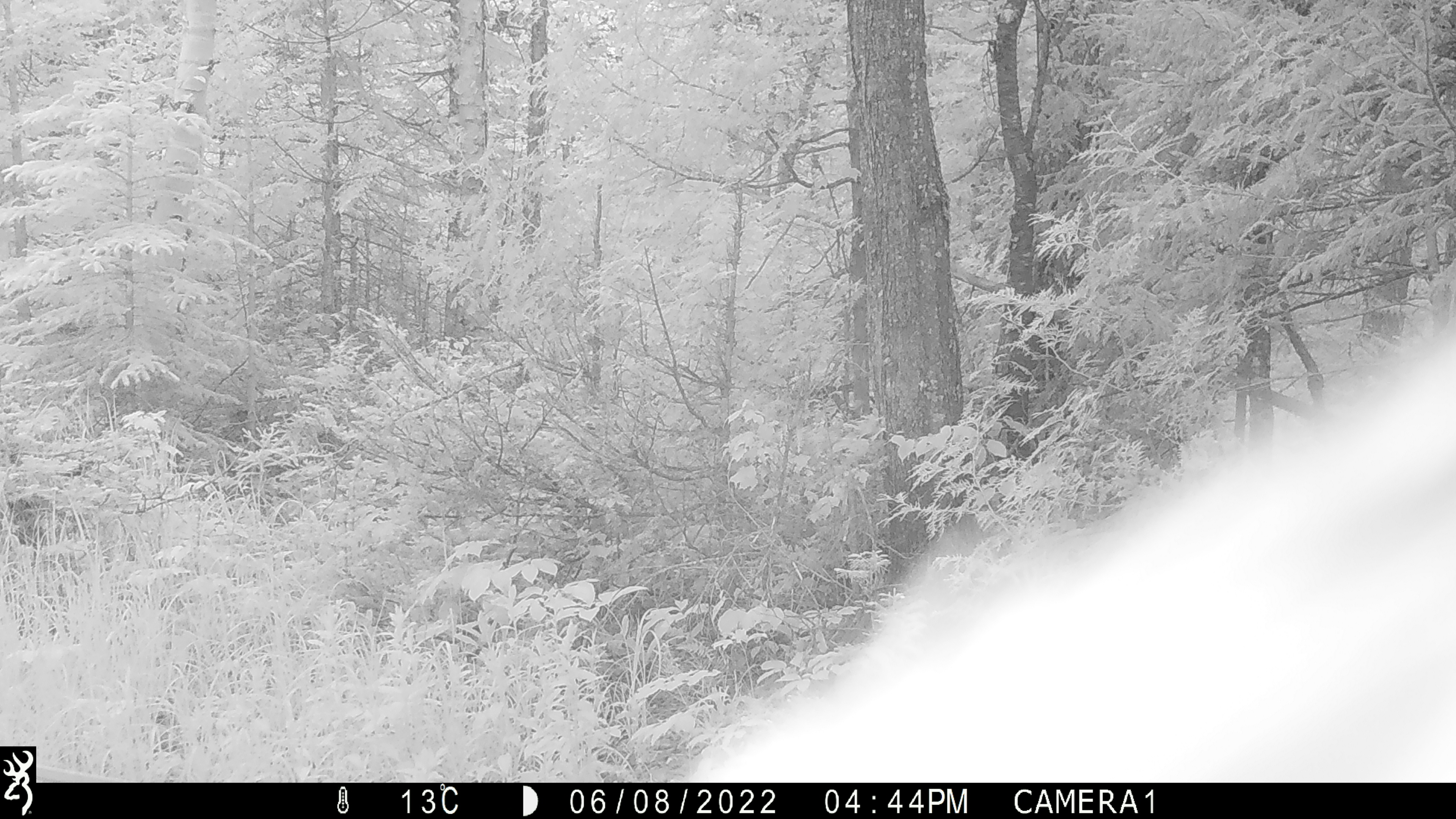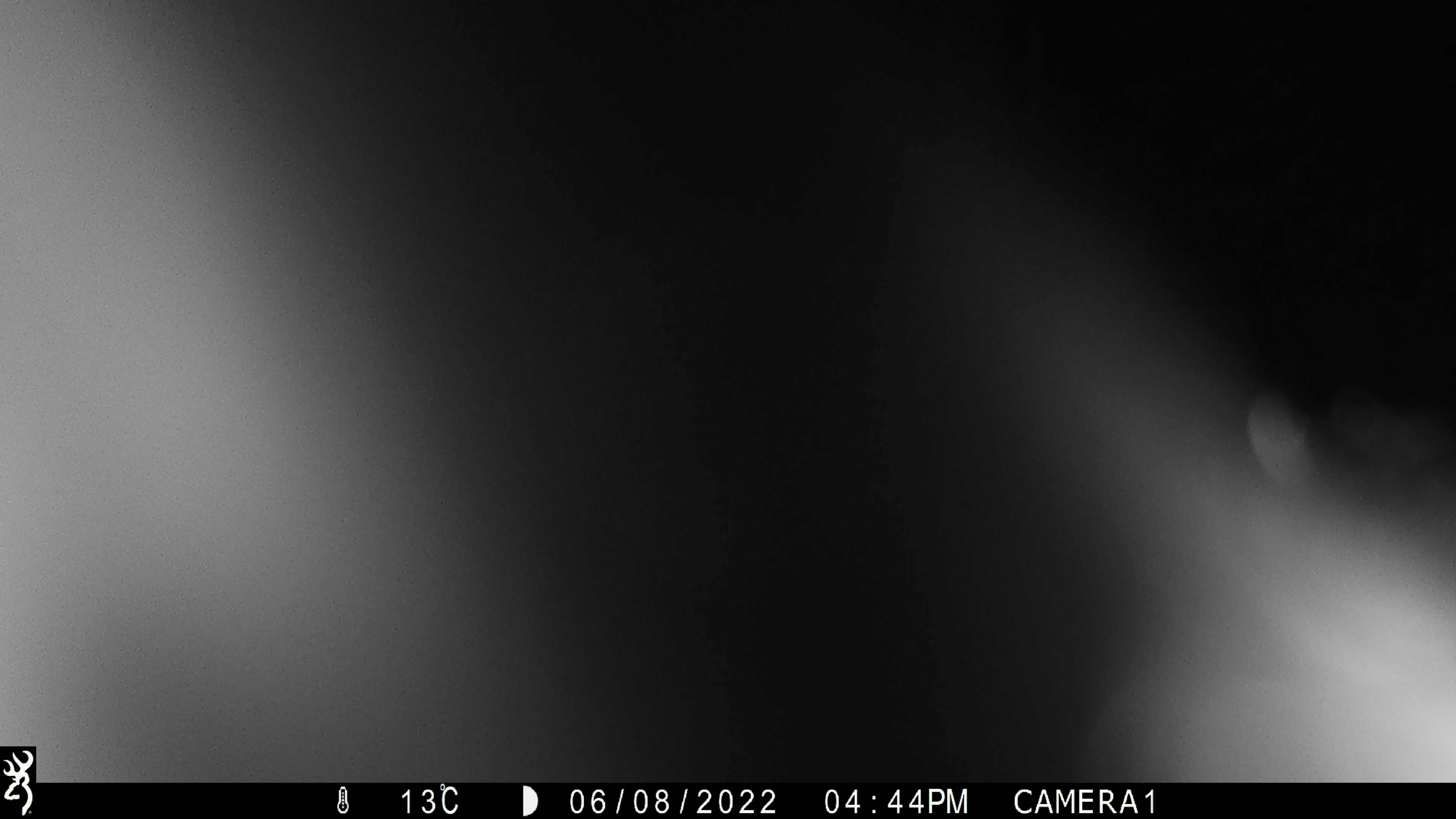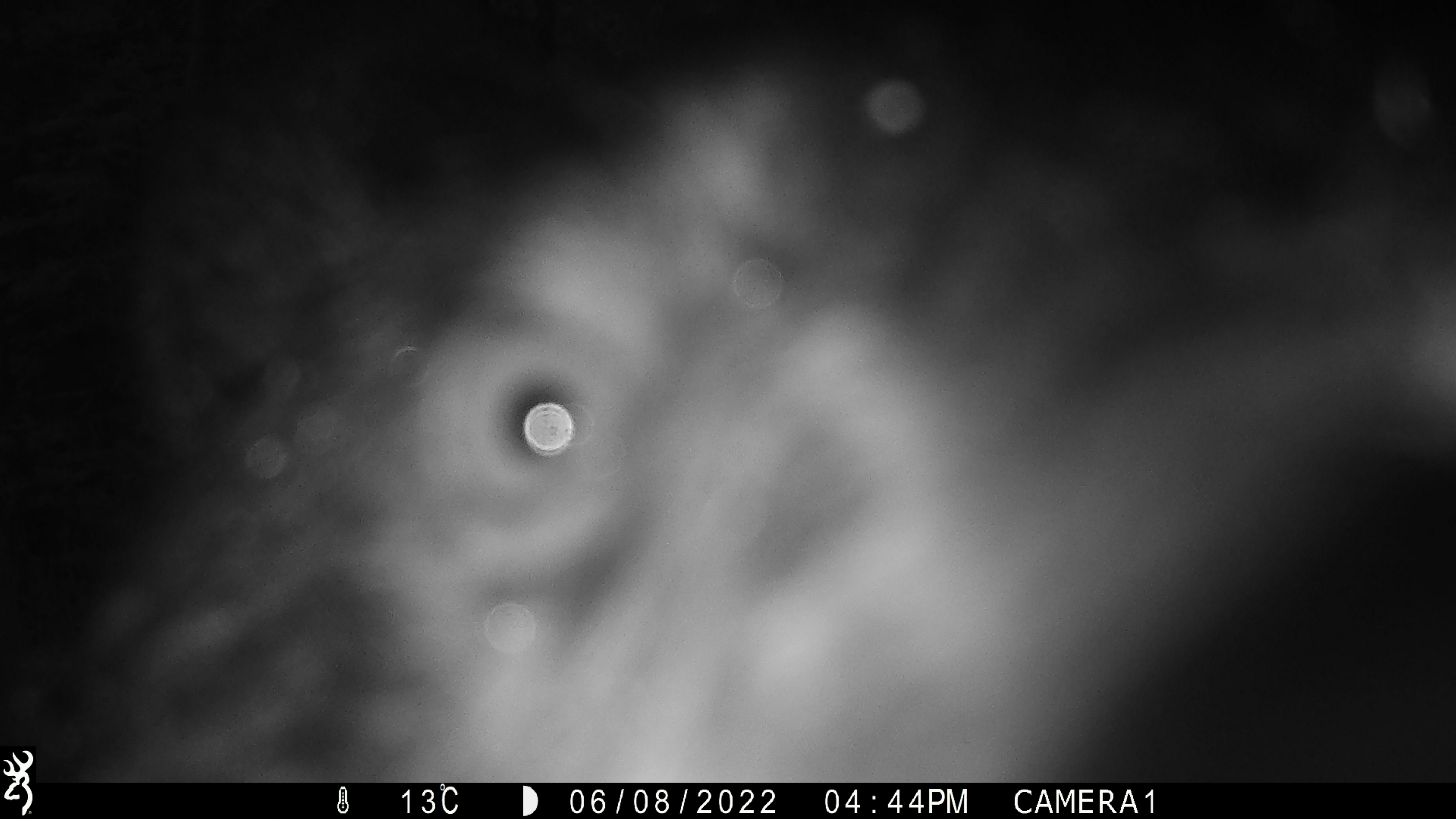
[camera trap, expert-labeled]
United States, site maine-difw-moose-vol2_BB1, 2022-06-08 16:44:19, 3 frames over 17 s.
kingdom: Animalia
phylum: Chordata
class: Mammalia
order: Carnivora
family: Ursidae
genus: Ursus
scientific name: Ursus americanus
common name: black bear